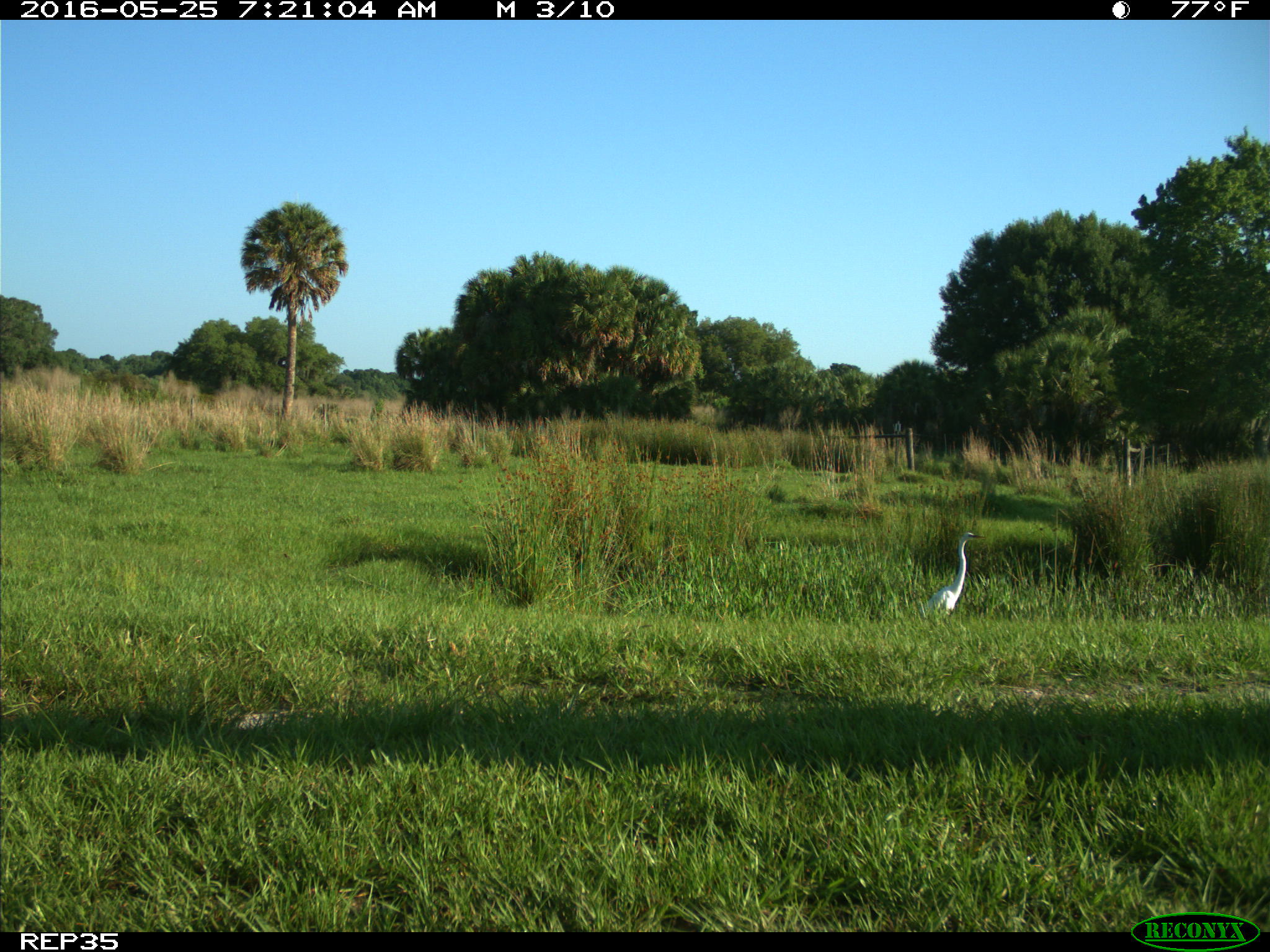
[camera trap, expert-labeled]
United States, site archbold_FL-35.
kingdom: Animalia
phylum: Chordata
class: Aves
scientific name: Aves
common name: birds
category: unidentified bird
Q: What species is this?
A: Unidentified bird (birds) (Aves).